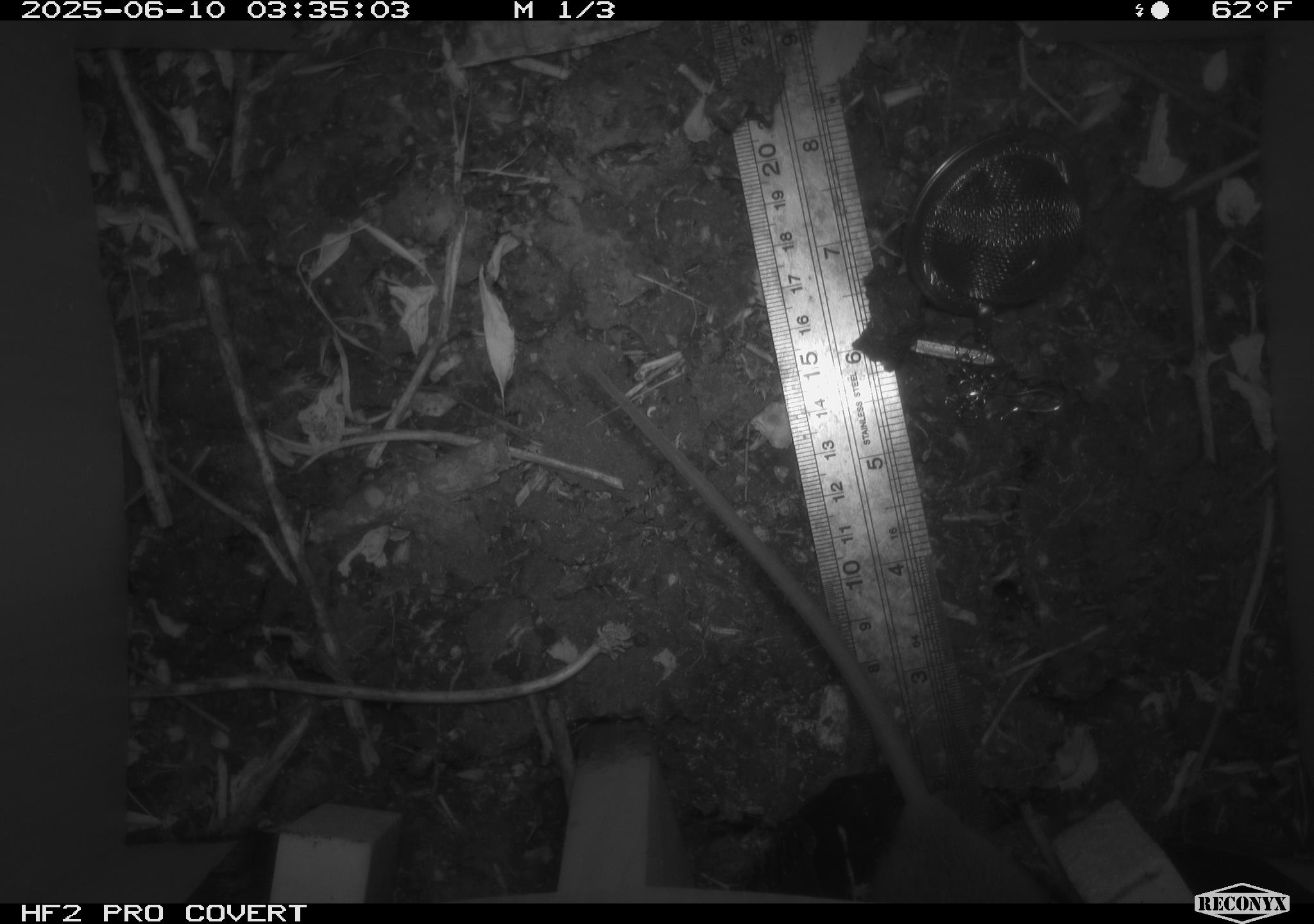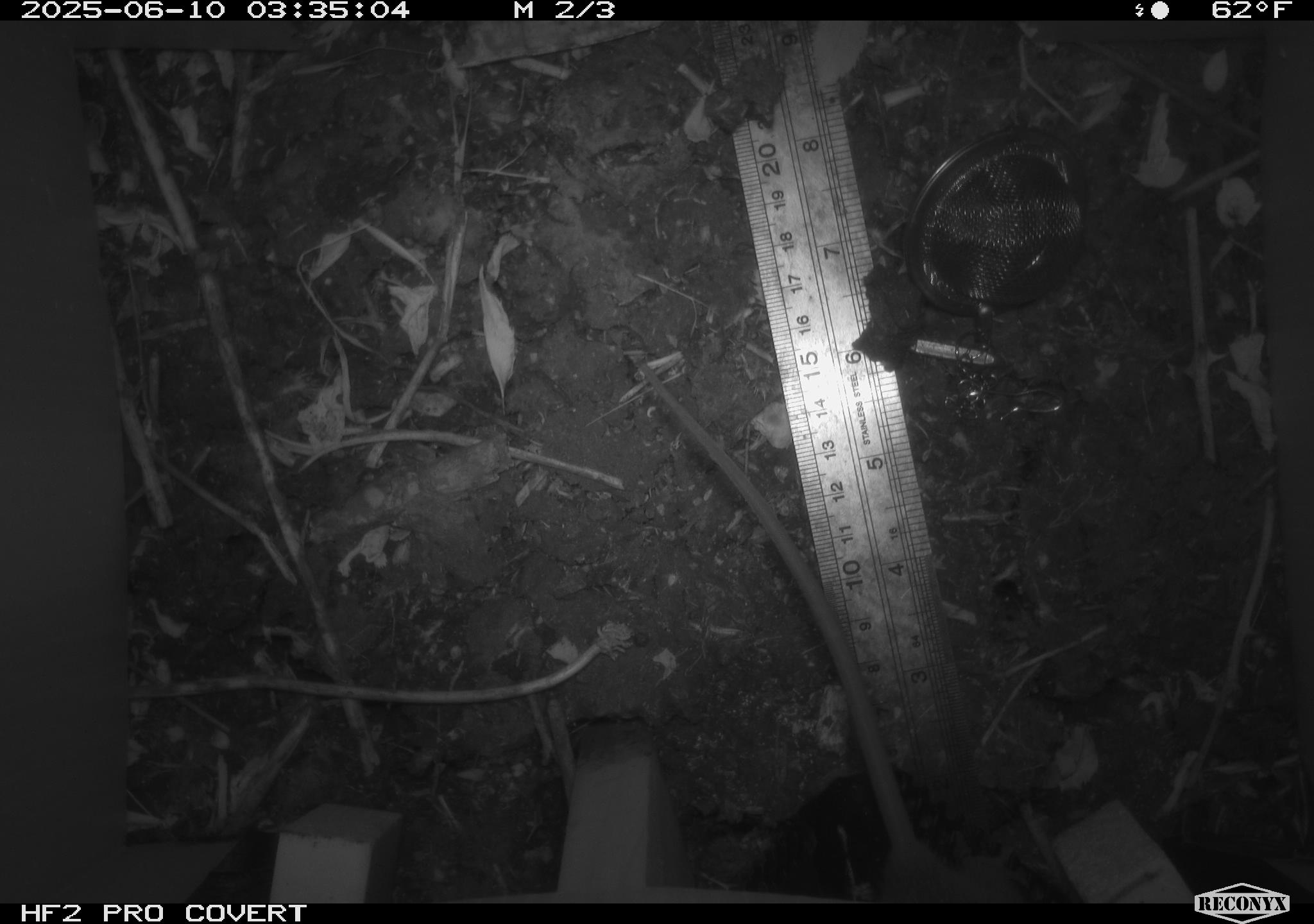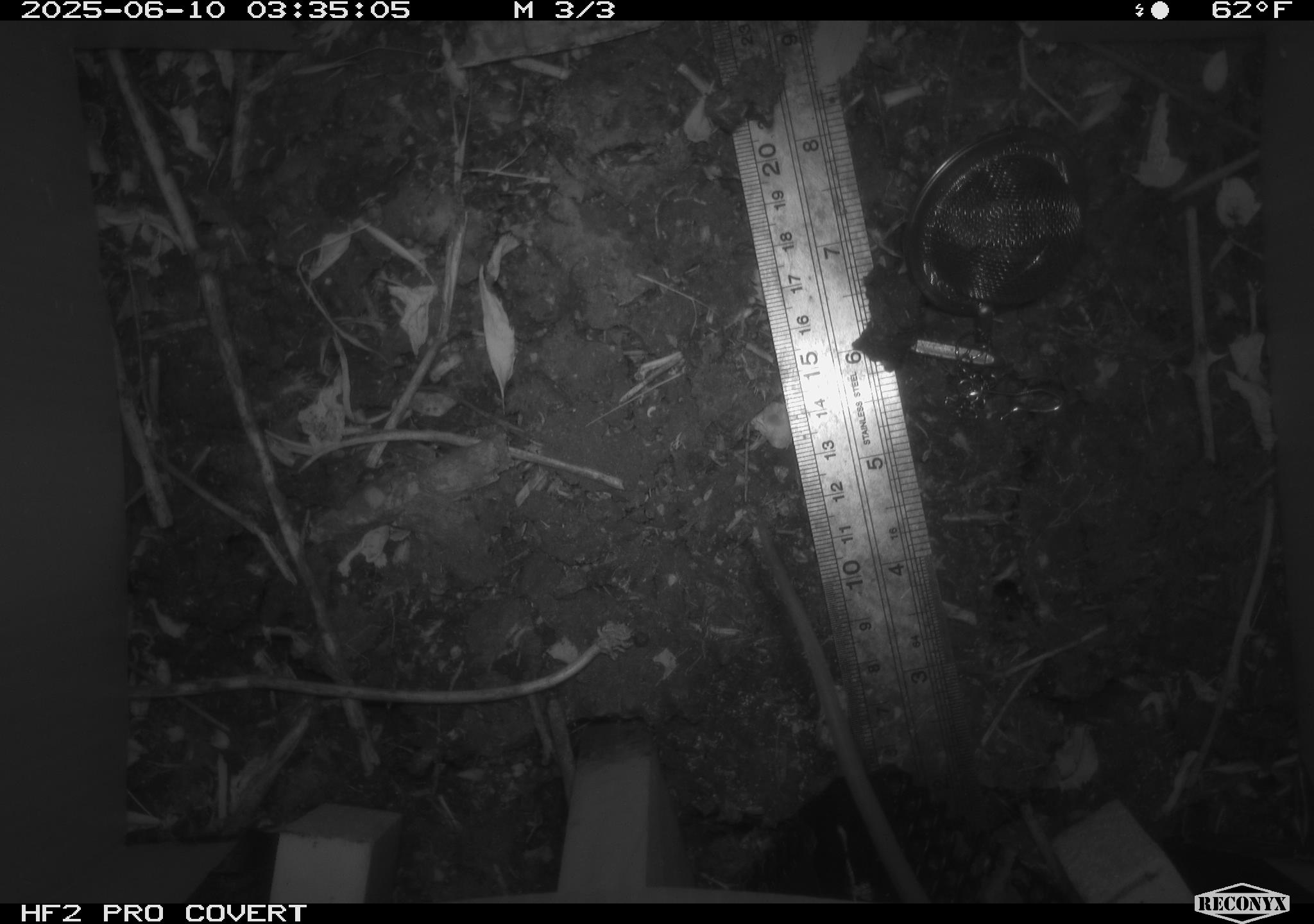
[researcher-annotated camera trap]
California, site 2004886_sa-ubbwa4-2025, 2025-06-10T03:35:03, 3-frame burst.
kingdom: Animalia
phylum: Chordata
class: Mammalia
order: Rodentia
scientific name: Rodentia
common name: rodent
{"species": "rodent (Rodentia)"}